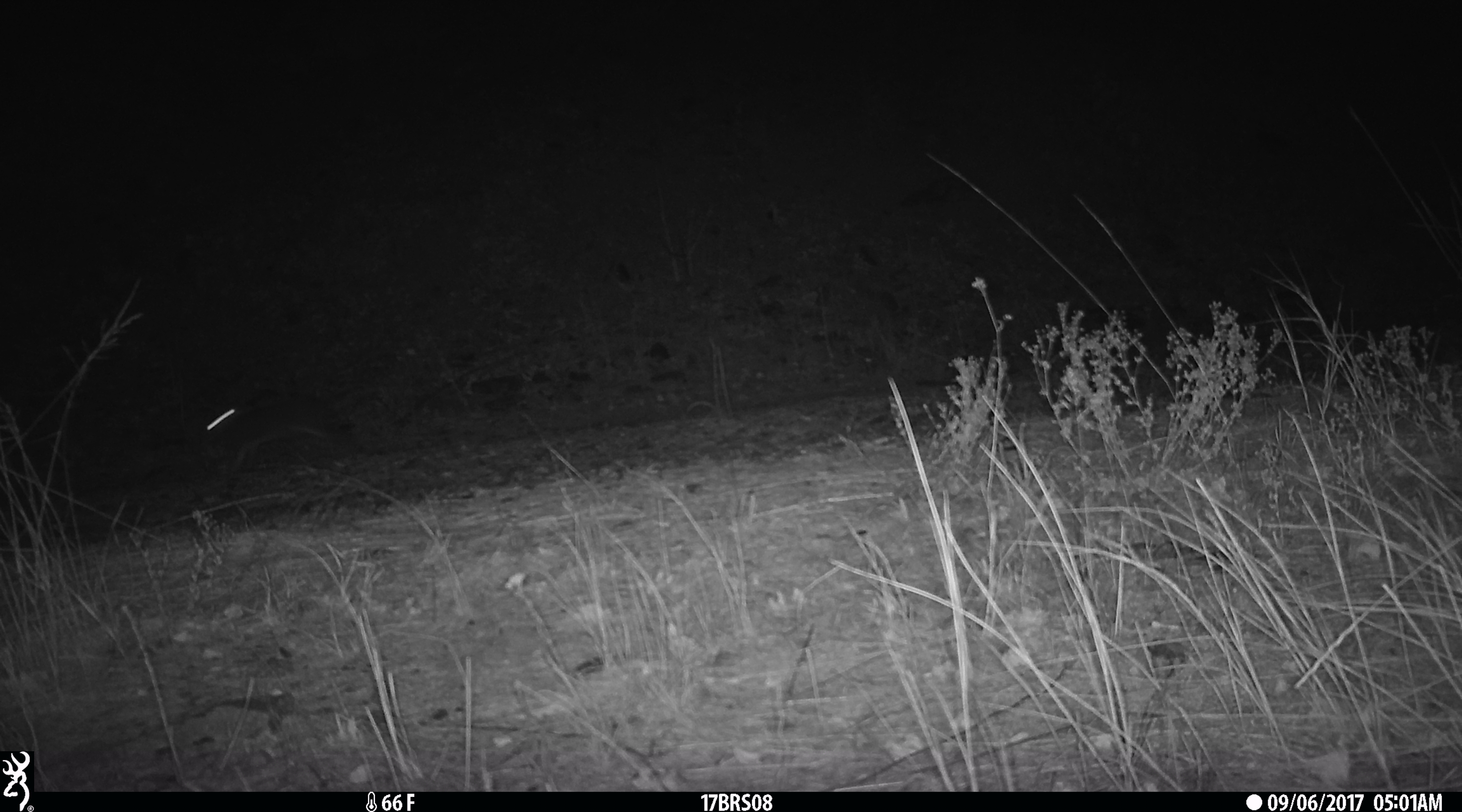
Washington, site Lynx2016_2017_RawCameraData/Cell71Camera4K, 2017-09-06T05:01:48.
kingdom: Animalia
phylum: Chordata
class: Mammalia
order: Lagomorpha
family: Leporidae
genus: Lepus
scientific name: Lepus americanus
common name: snowshoe hare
Lepus americanus (snowshoe hare). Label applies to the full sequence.